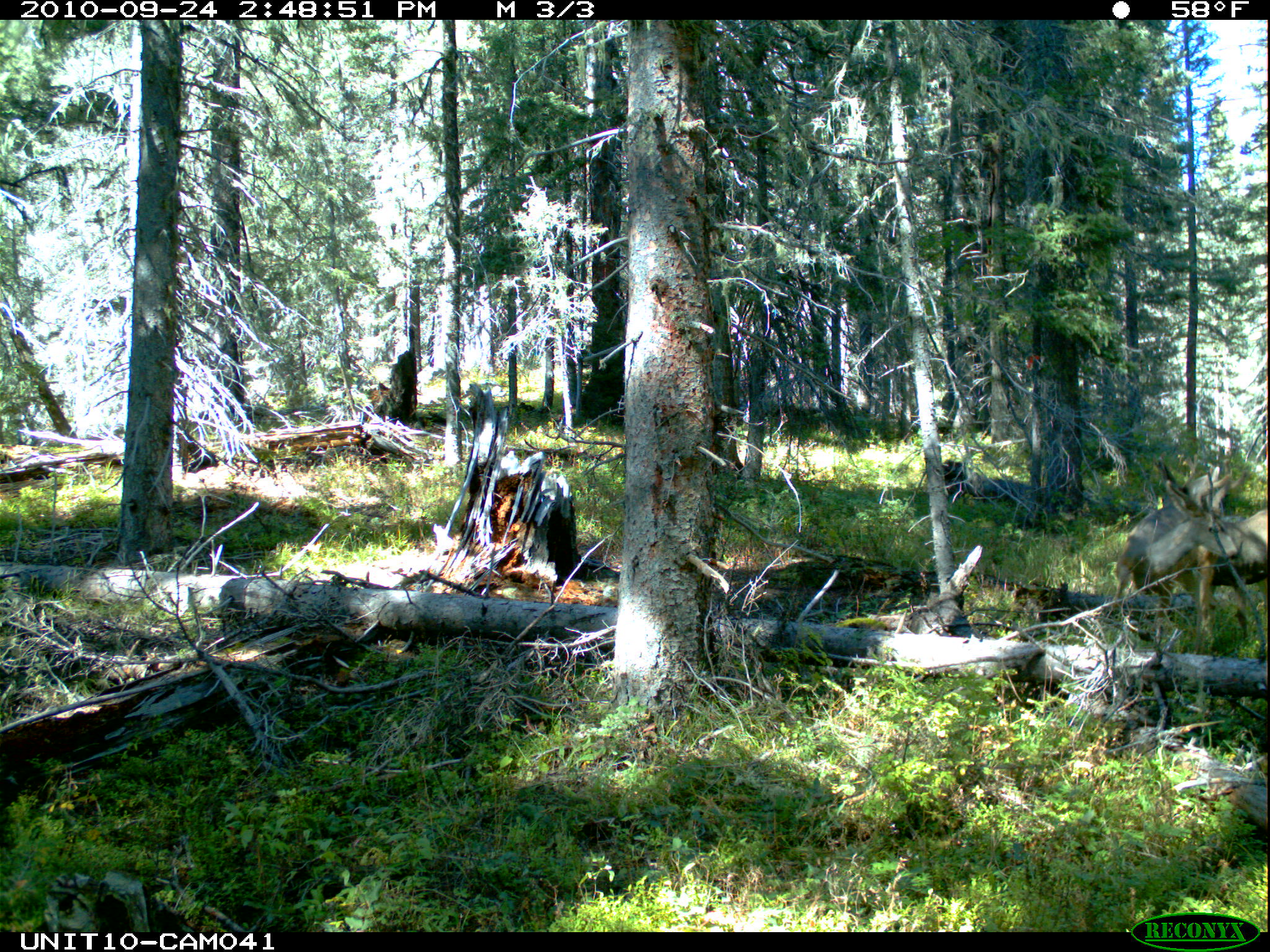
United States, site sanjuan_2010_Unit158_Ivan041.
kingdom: Animalia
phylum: Chordata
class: Mammalia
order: Artiodactyla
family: Cervidae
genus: Odocoileus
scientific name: Odocoileus hemionus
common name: mule deer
Odocoileus hemionus (mule deer).